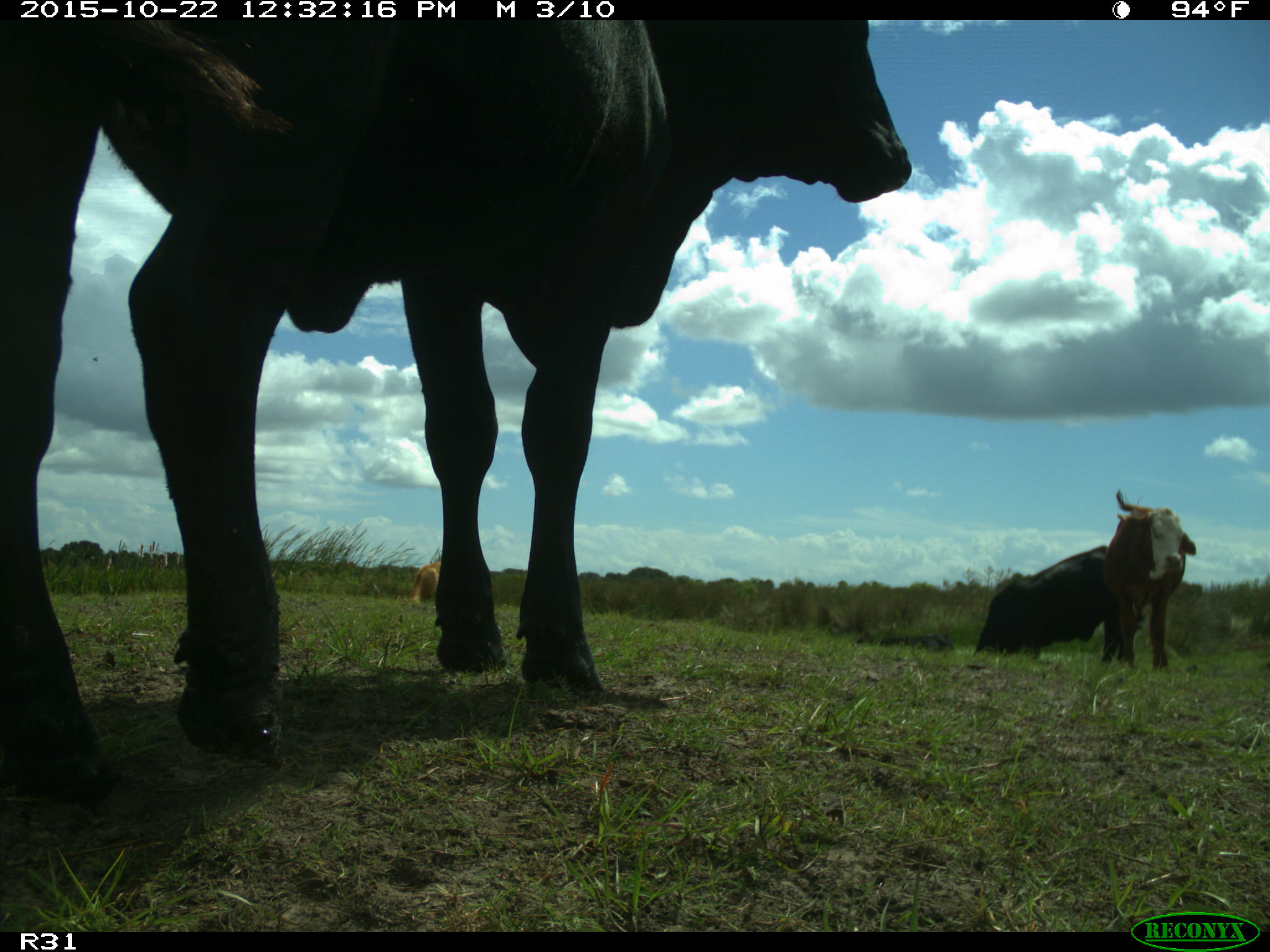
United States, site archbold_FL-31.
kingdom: Animalia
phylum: Chordata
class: Mammalia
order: Artiodactyla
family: Bovidae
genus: Bos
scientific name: Bos taurus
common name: domestic cow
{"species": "Bos taurus (domestic cow)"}